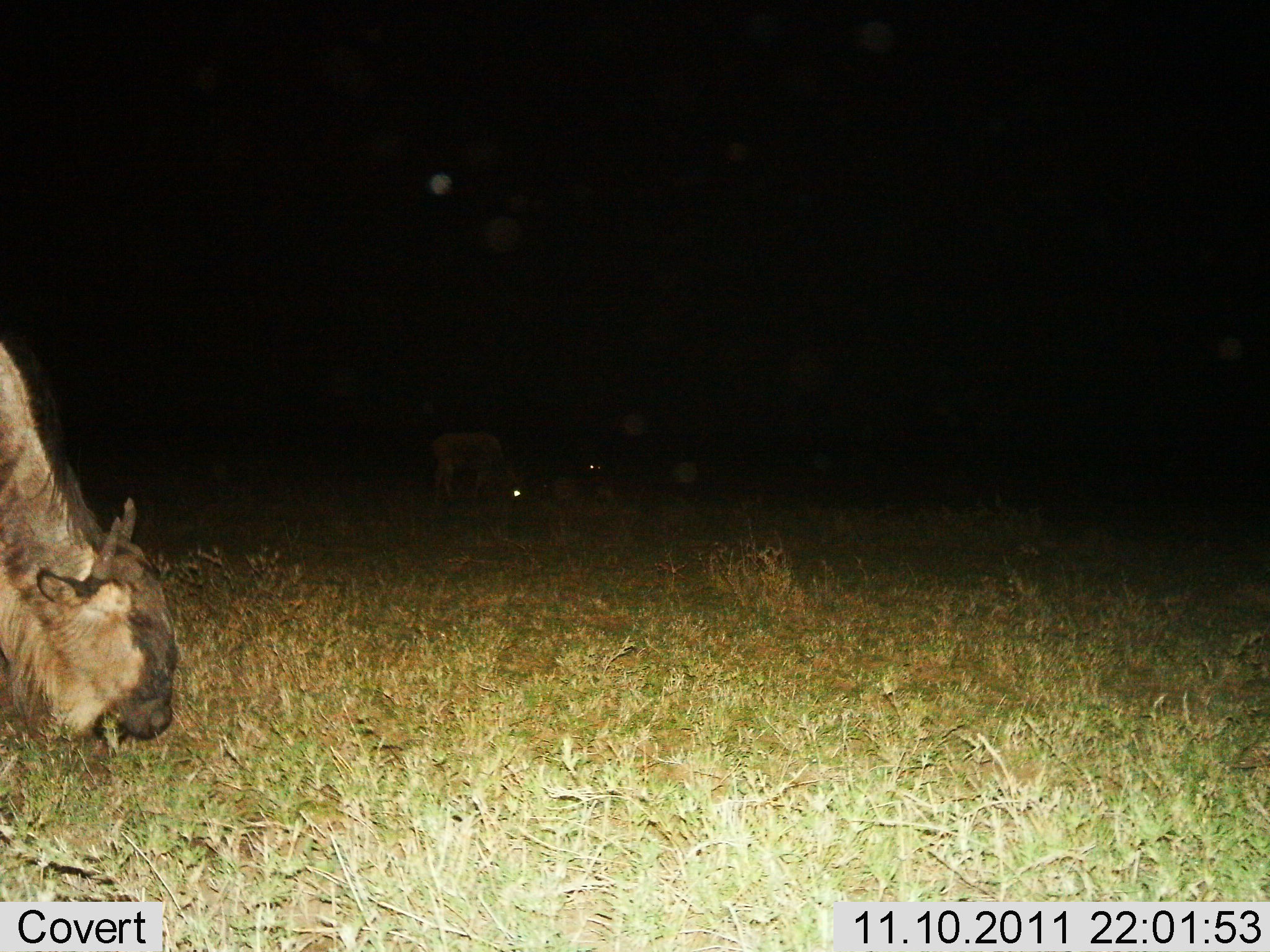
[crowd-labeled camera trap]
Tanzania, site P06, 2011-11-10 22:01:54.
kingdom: Animalia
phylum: Chordata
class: Mammalia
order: Artiodactyla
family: Bovidae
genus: Connochaetes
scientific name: Connochaetes taurinus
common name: blue wildebeest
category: wildebeest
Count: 2.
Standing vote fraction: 0%.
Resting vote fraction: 0%.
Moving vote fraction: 0%.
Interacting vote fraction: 0%.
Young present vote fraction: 0%.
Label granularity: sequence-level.